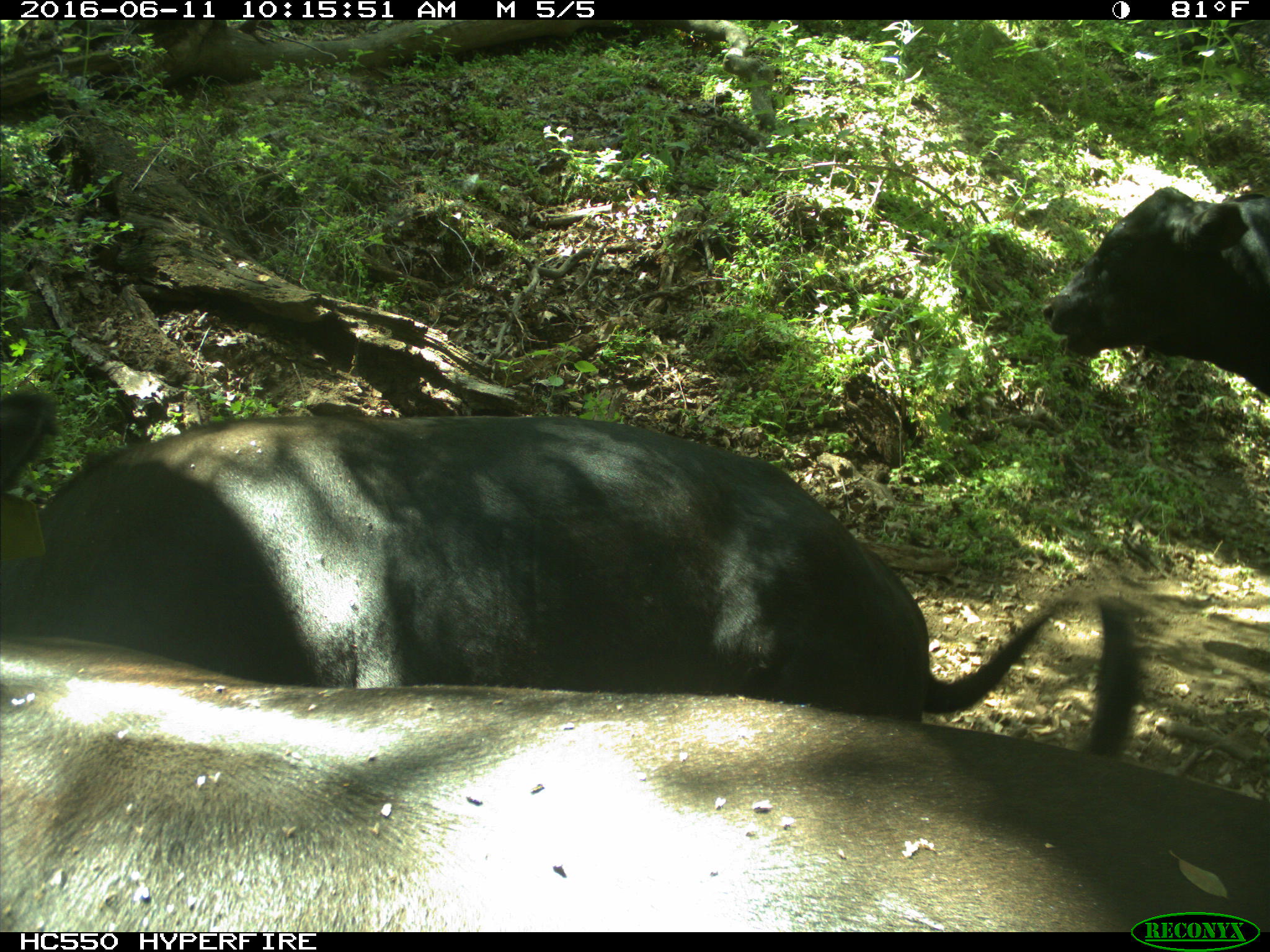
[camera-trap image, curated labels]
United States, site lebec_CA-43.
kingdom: Animalia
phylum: Chordata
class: Mammalia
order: Artiodactyla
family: Bovidae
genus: Bos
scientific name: Bos taurus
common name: domestic cow